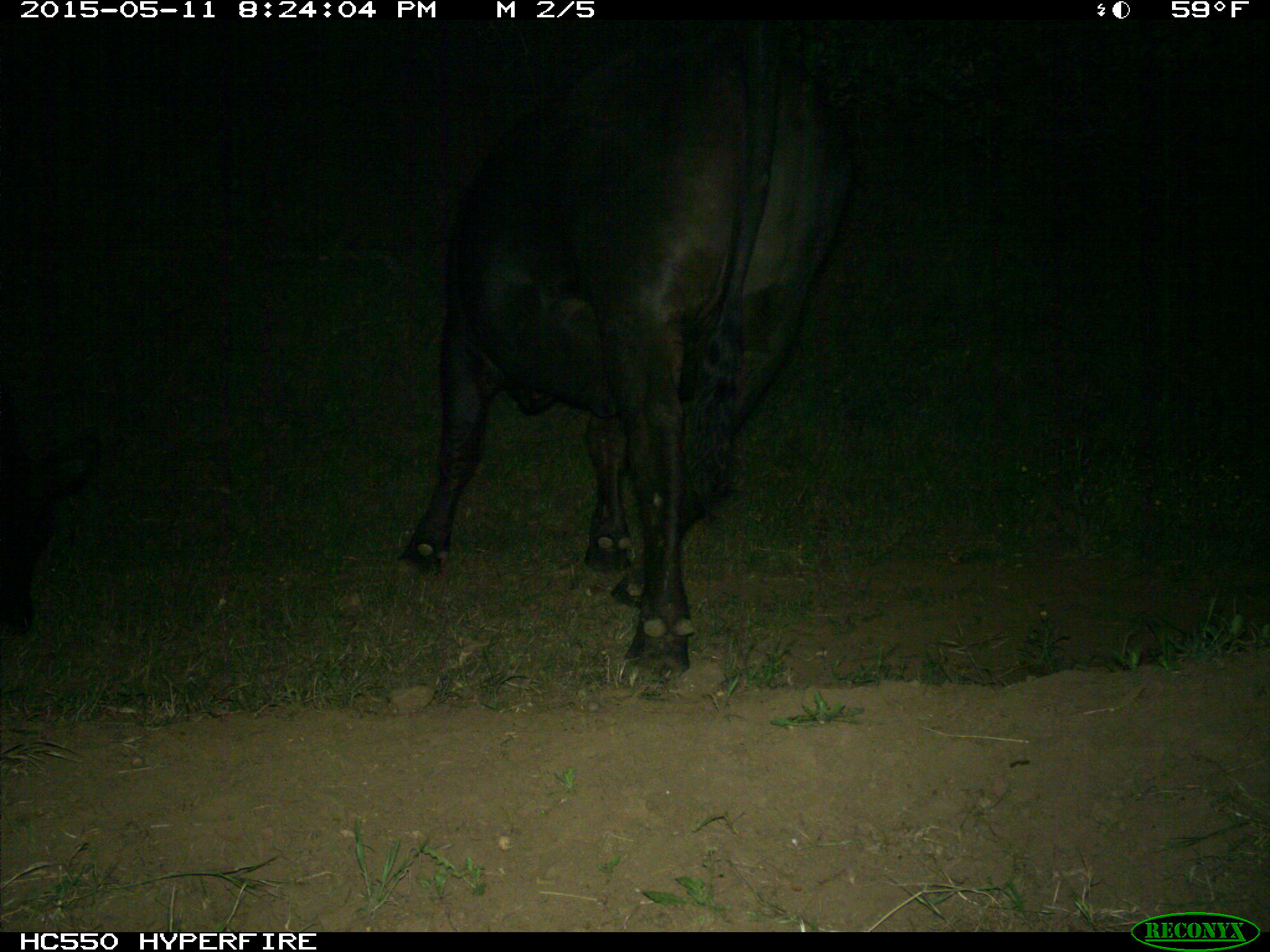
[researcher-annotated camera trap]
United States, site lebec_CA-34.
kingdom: Animalia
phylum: Chordata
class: Mammalia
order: Artiodactyla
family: Bovidae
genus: Bos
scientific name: Bos taurus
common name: domestic cow